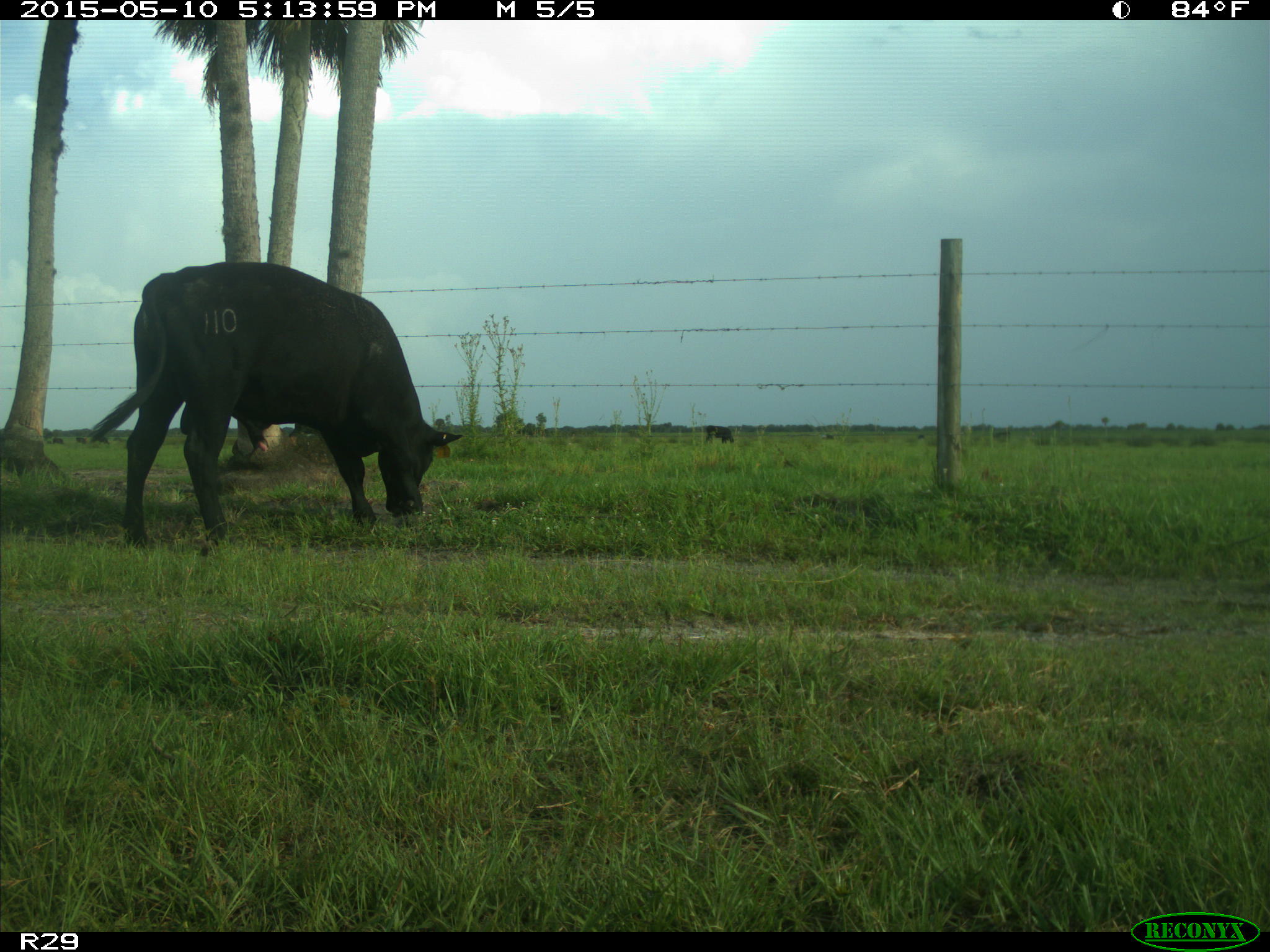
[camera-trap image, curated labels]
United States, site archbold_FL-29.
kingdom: Animalia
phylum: Chordata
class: Mammalia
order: Artiodactyla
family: Bovidae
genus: Bos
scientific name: Bos taurus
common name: domestic cow